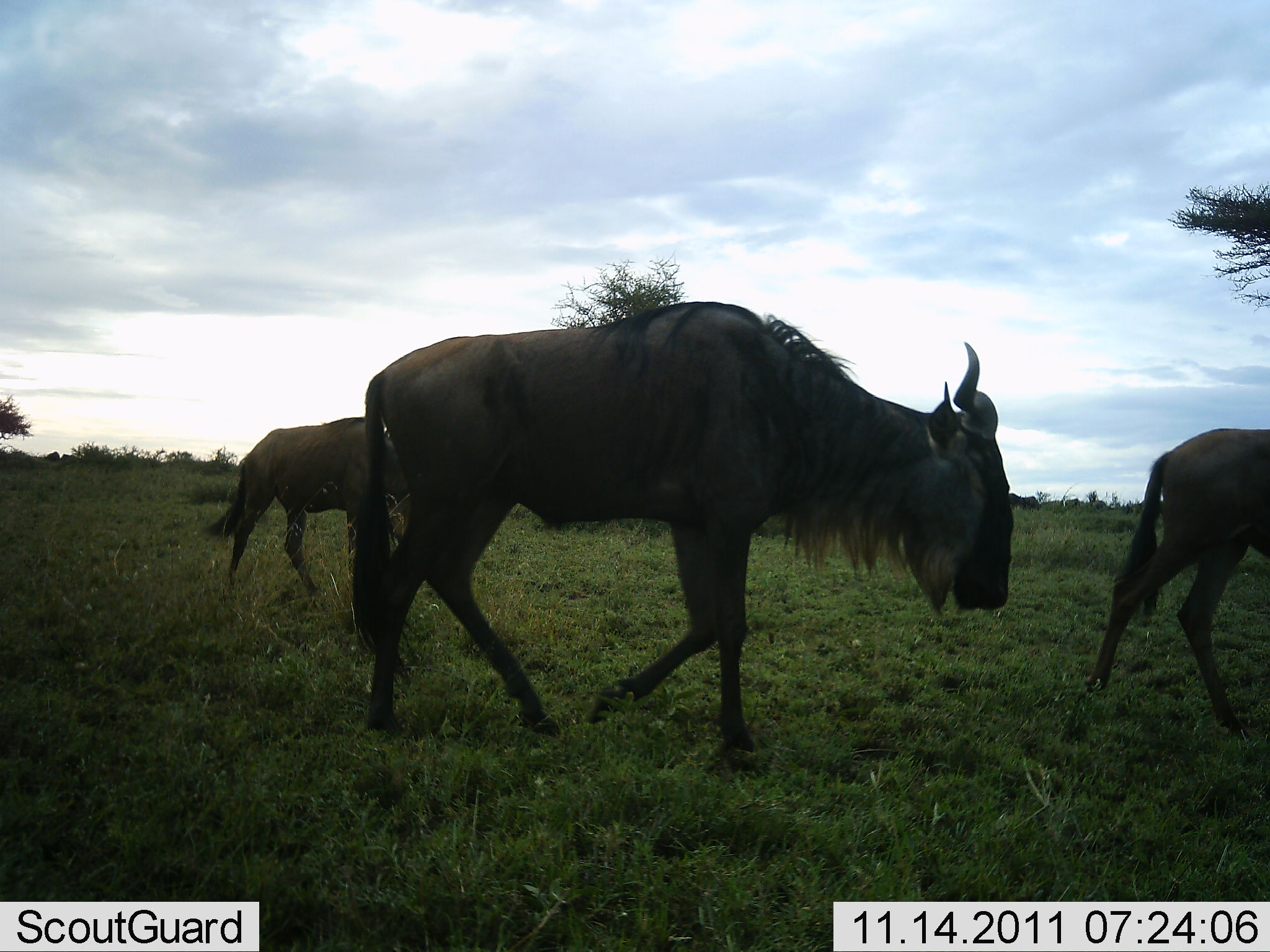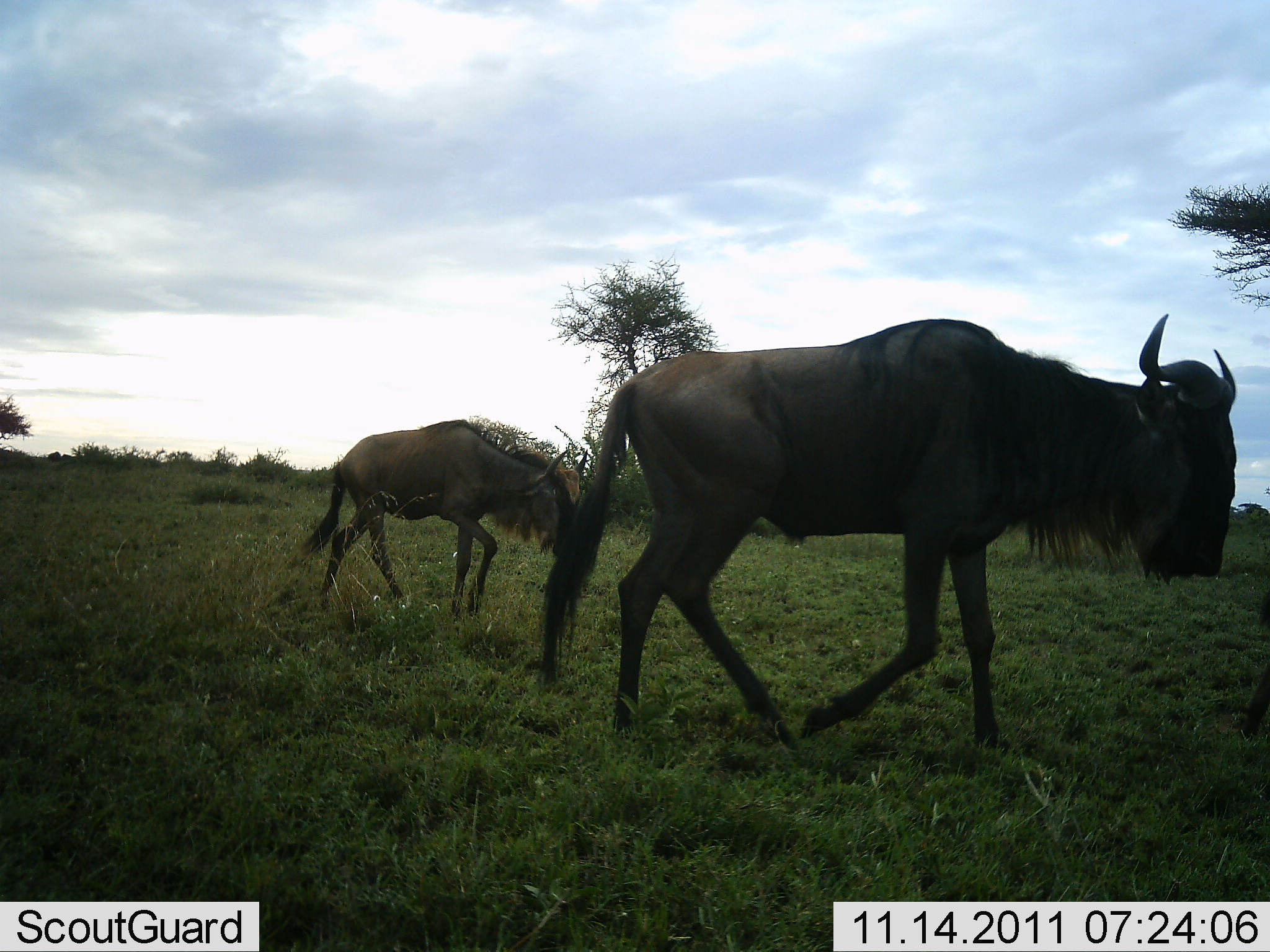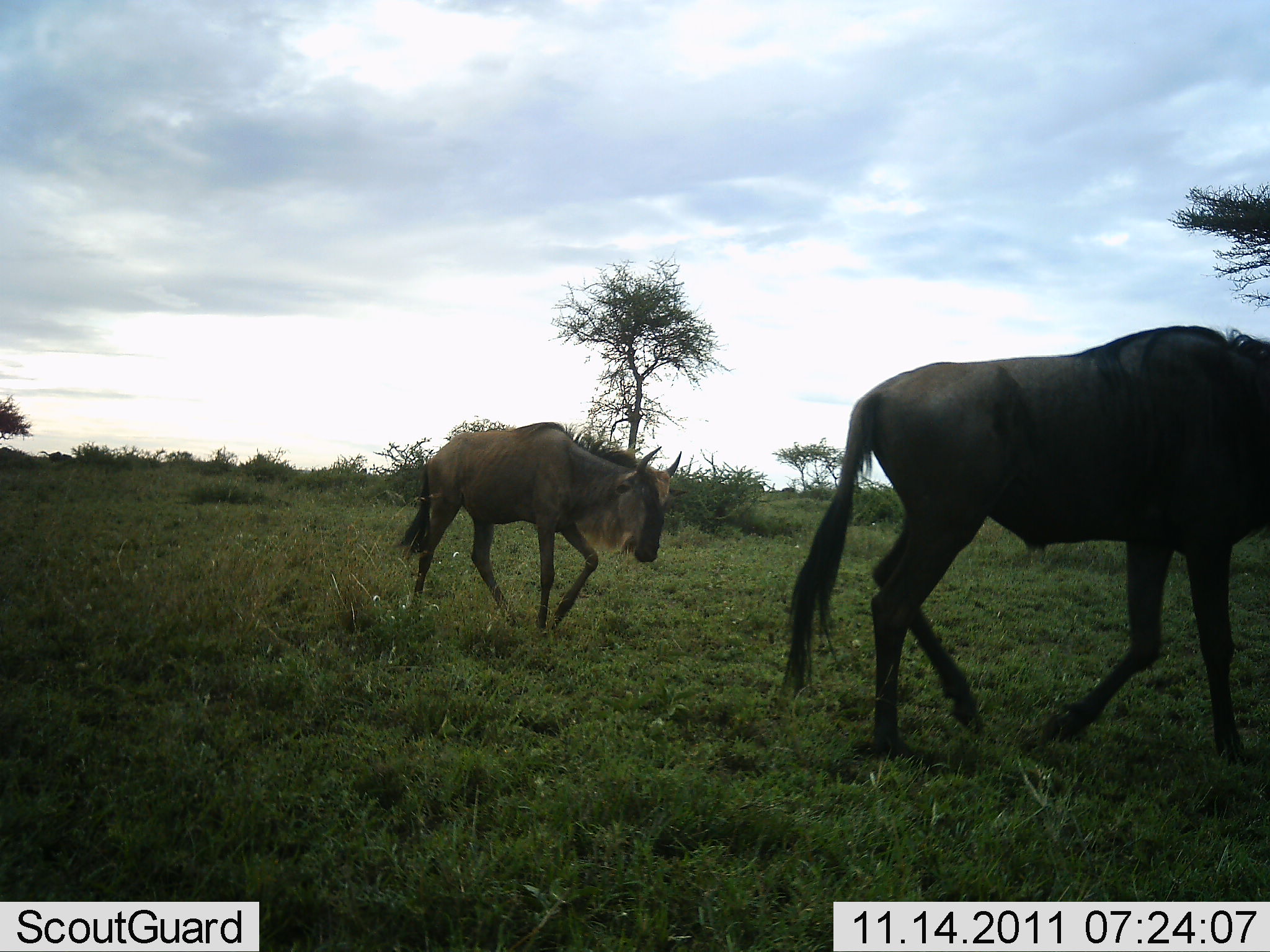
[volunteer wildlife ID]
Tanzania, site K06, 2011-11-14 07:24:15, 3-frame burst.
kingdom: Animalia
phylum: Chordata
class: Mammalia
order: Artiodactyla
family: Bovidae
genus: Connochaetes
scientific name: Connochaetes taurinus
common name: blue wildebeest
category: wildebeest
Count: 3.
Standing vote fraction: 7%.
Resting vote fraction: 0%.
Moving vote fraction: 100%.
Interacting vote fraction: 0%.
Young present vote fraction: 27%.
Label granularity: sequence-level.